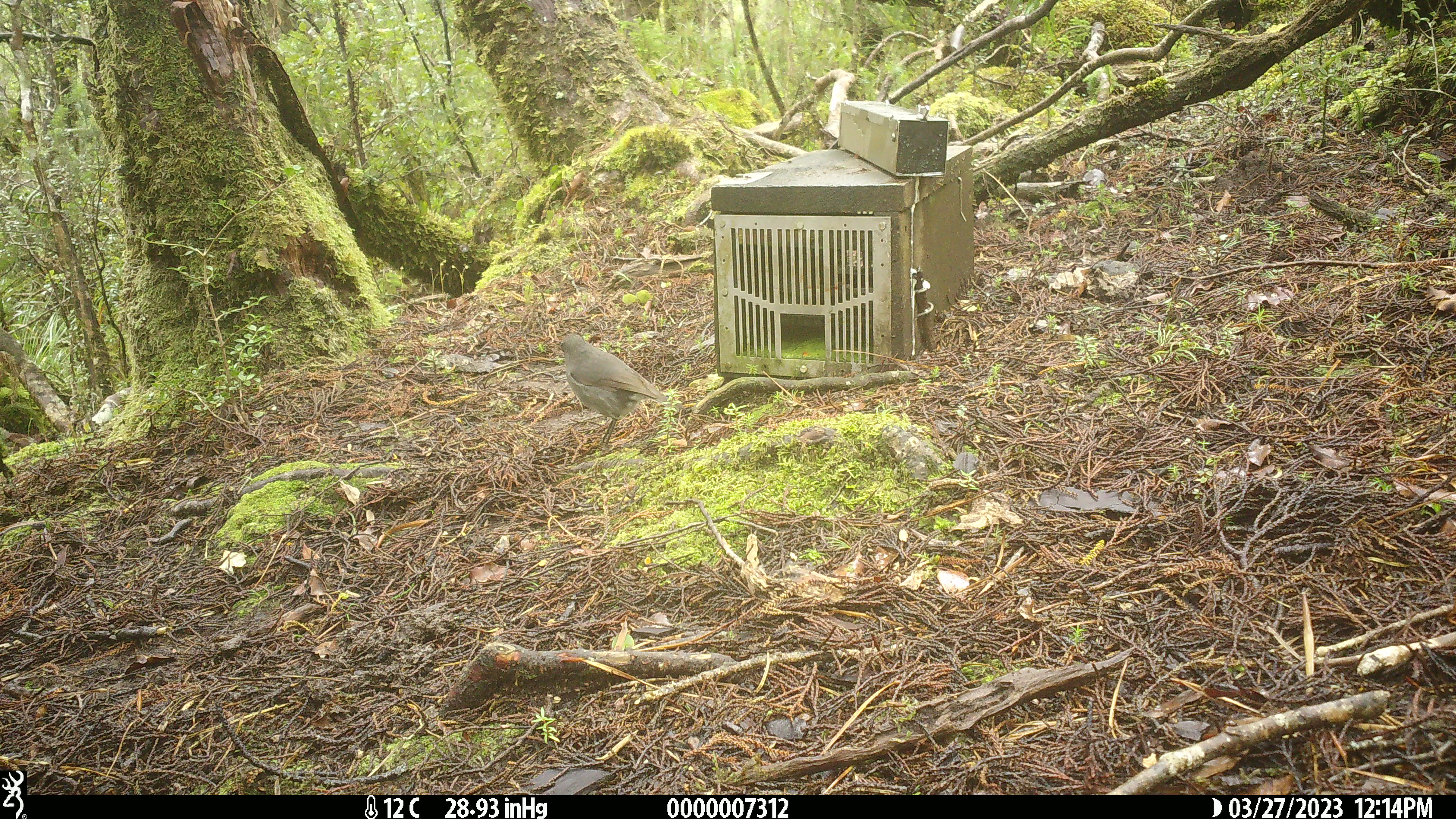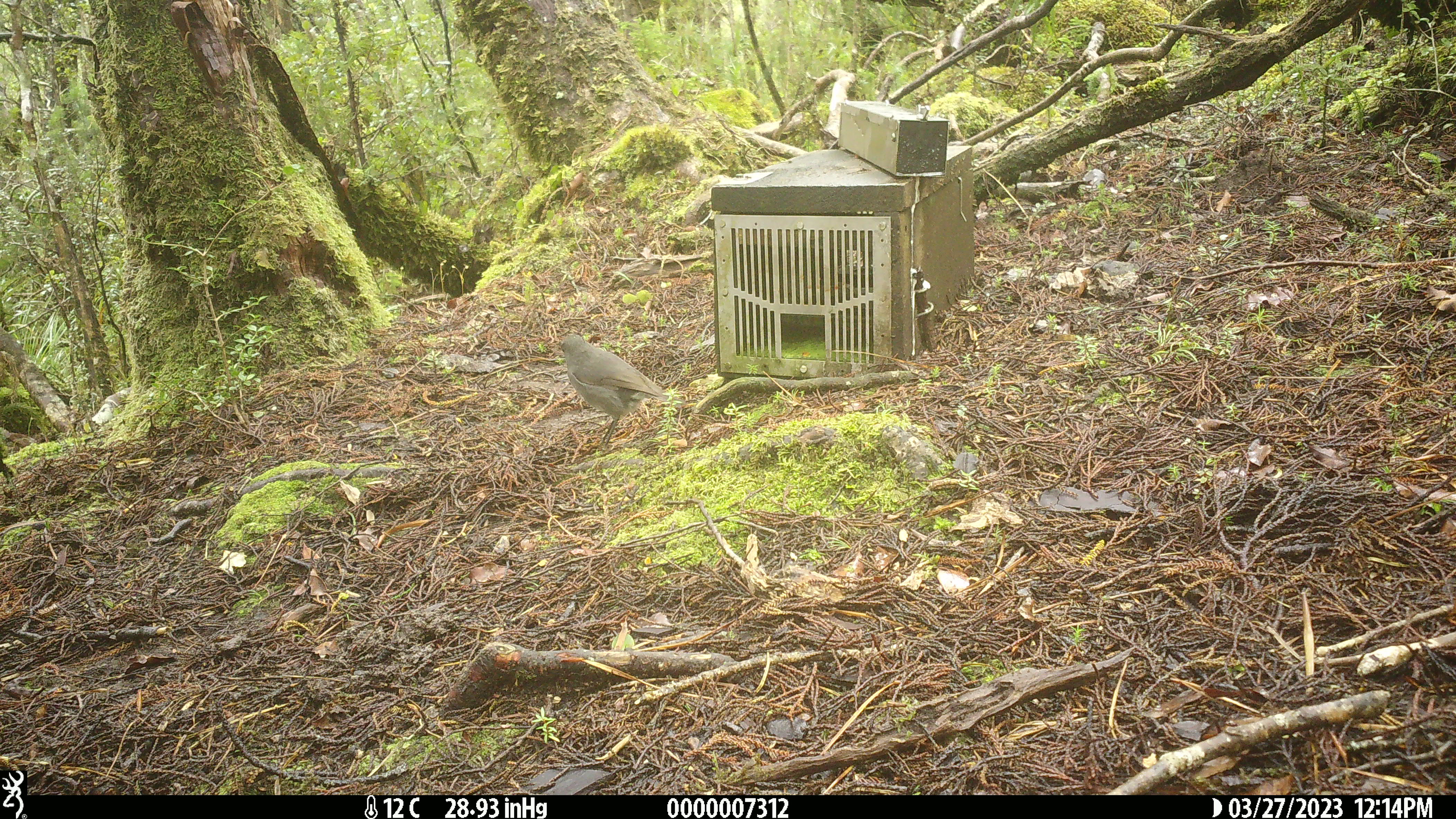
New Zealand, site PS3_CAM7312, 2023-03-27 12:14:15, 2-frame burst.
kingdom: Animalia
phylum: Chordata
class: Aves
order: Passeriformes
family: Petroicidae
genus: Petroica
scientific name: Petroica australis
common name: new zealand robin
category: robin